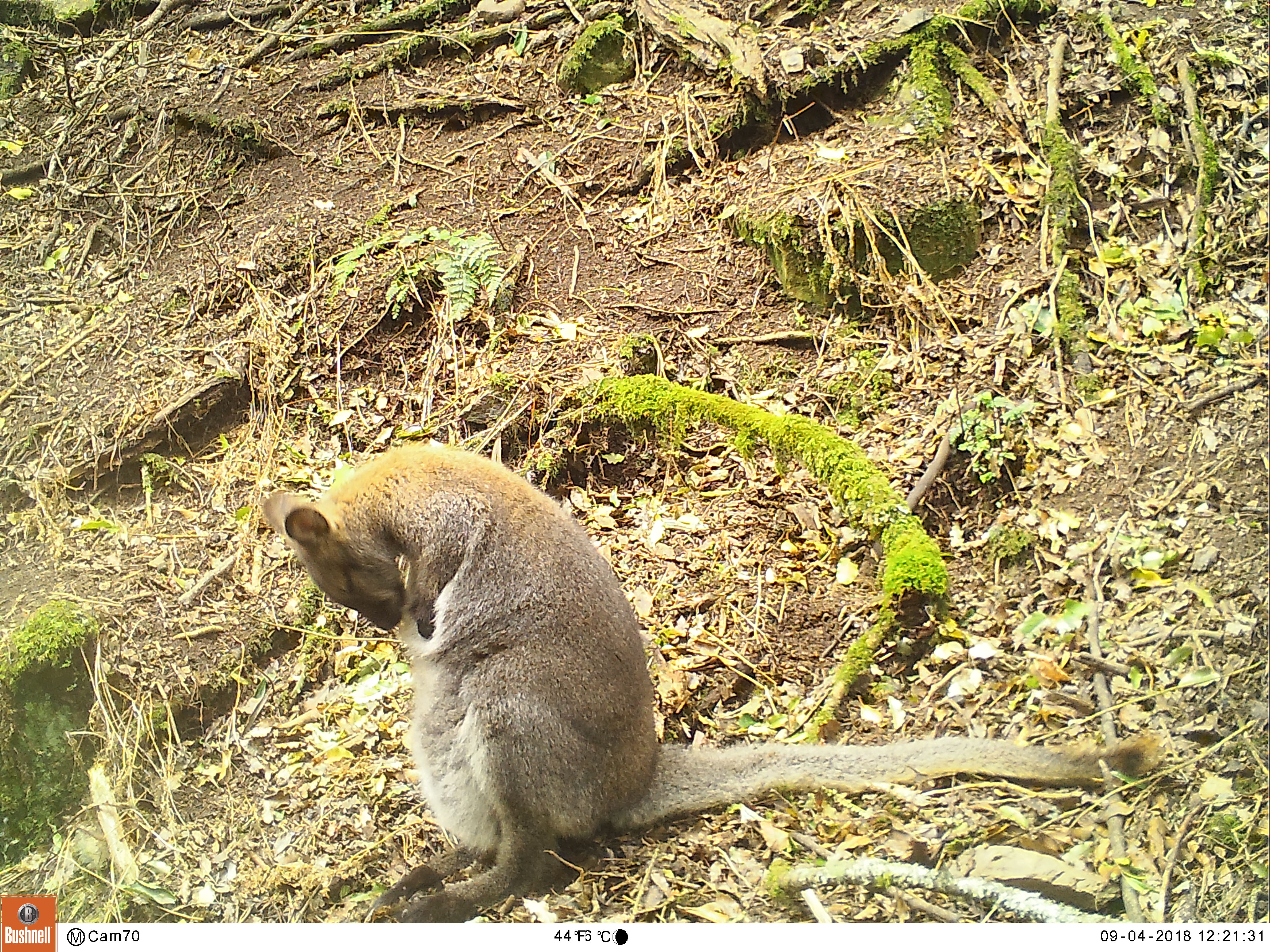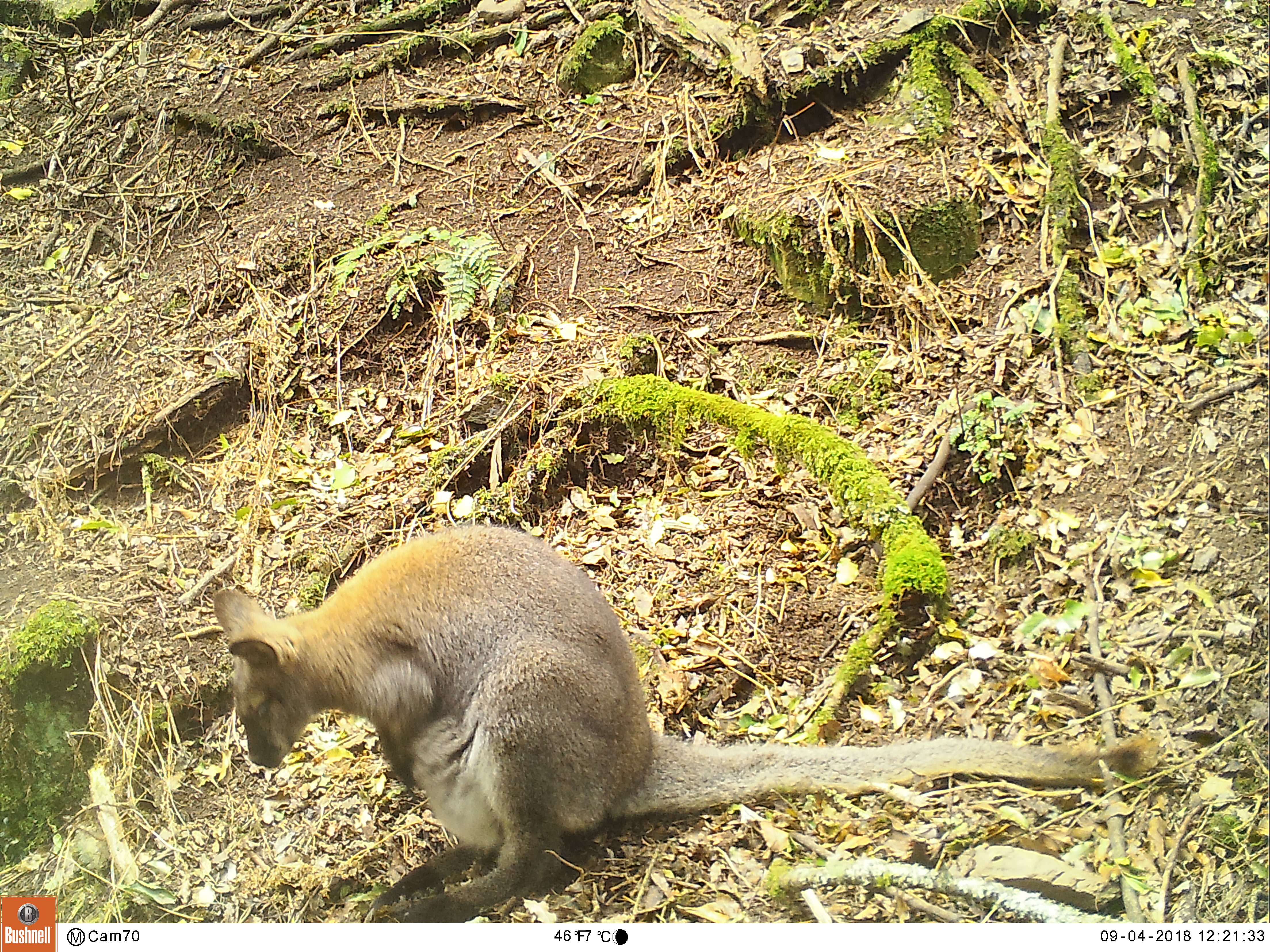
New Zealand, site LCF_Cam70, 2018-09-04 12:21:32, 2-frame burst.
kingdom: Animalia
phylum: Chordata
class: Mammalia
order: Diprotodontia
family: Macropodidae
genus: Notamacropus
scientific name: Notamacropus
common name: wallaby